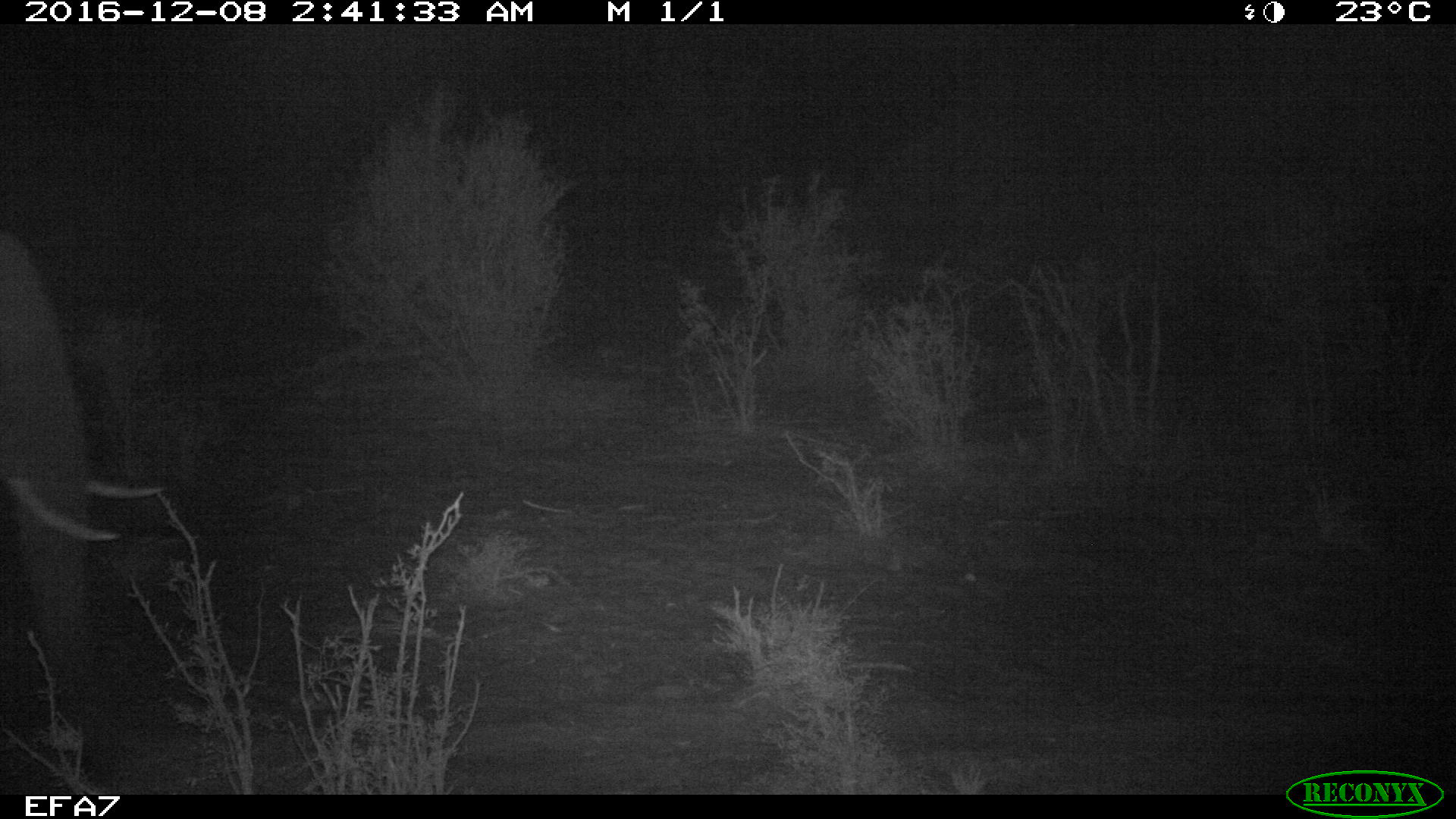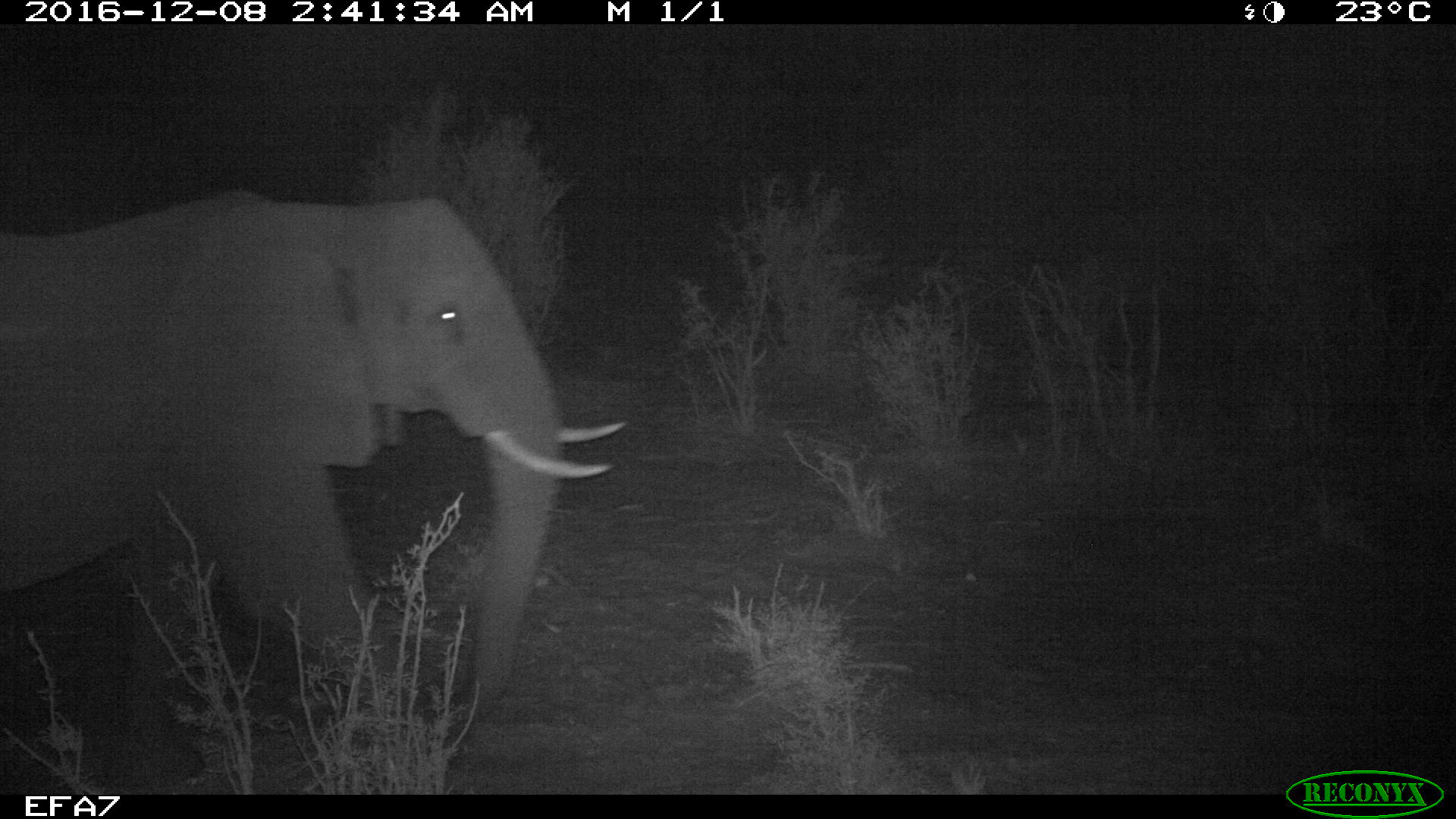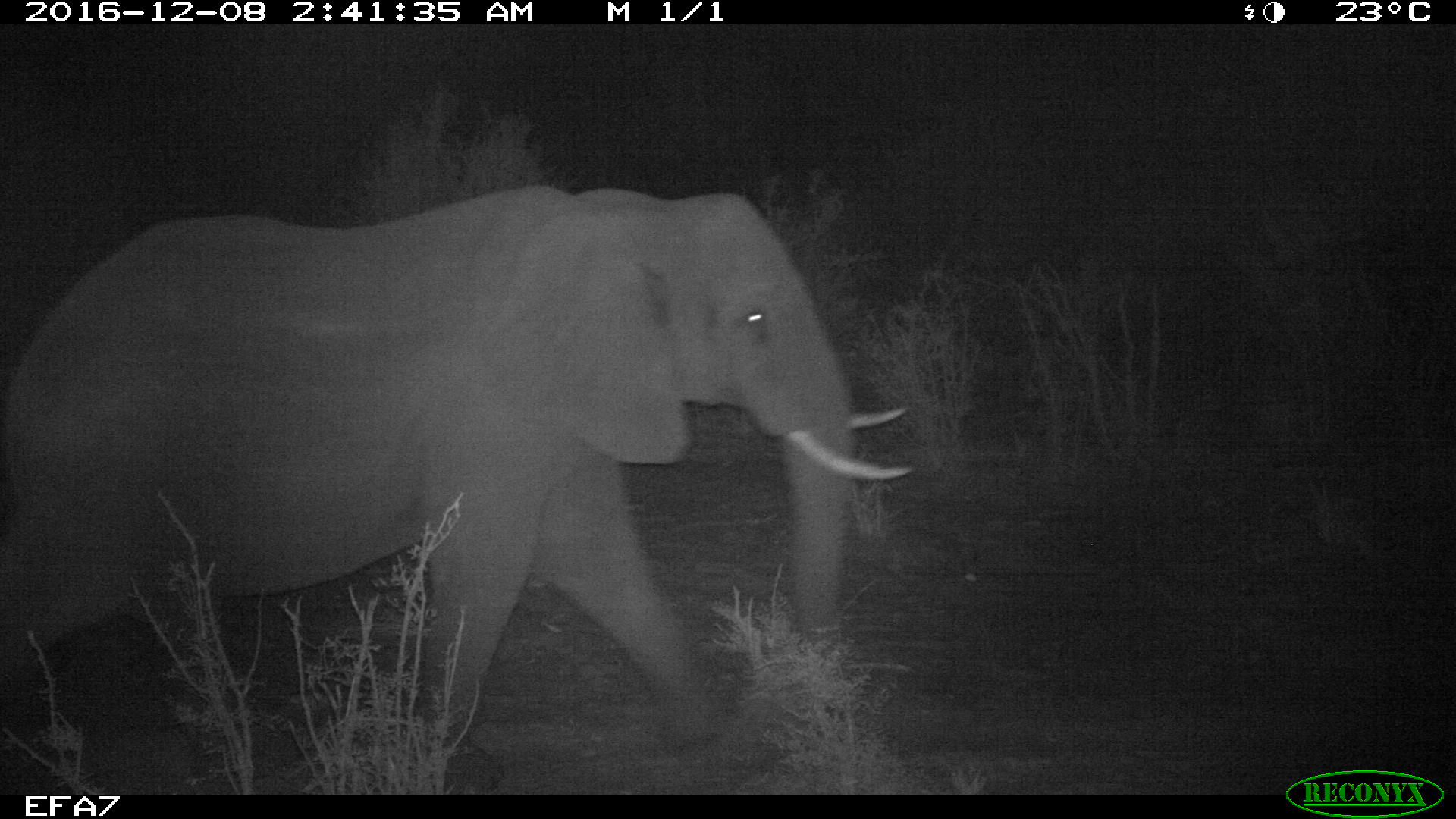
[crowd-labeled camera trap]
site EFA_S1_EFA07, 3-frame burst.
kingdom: Animalia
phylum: Chordata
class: Mammalia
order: Proboscidea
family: Elephantidae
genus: Loxodonta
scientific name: Loxodonta africana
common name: african bush elephant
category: elephant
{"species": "elephant (african bush elephant) (Loxodonta africana)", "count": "1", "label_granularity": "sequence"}